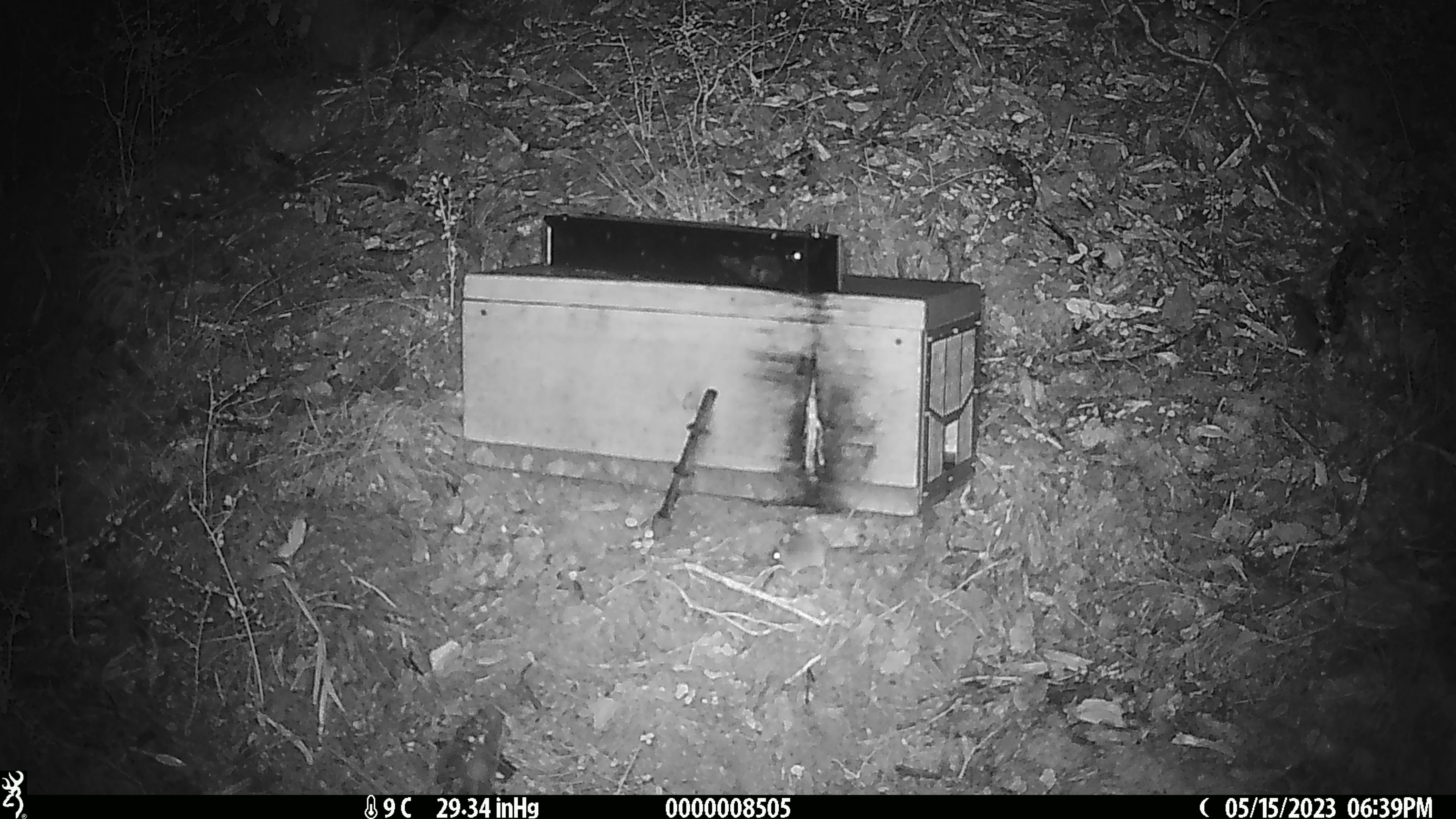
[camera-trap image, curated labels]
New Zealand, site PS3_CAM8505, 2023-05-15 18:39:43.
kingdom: Animalia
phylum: Chordata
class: Mammalia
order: Rodentia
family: Muridae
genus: Mus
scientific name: Mus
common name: mouse